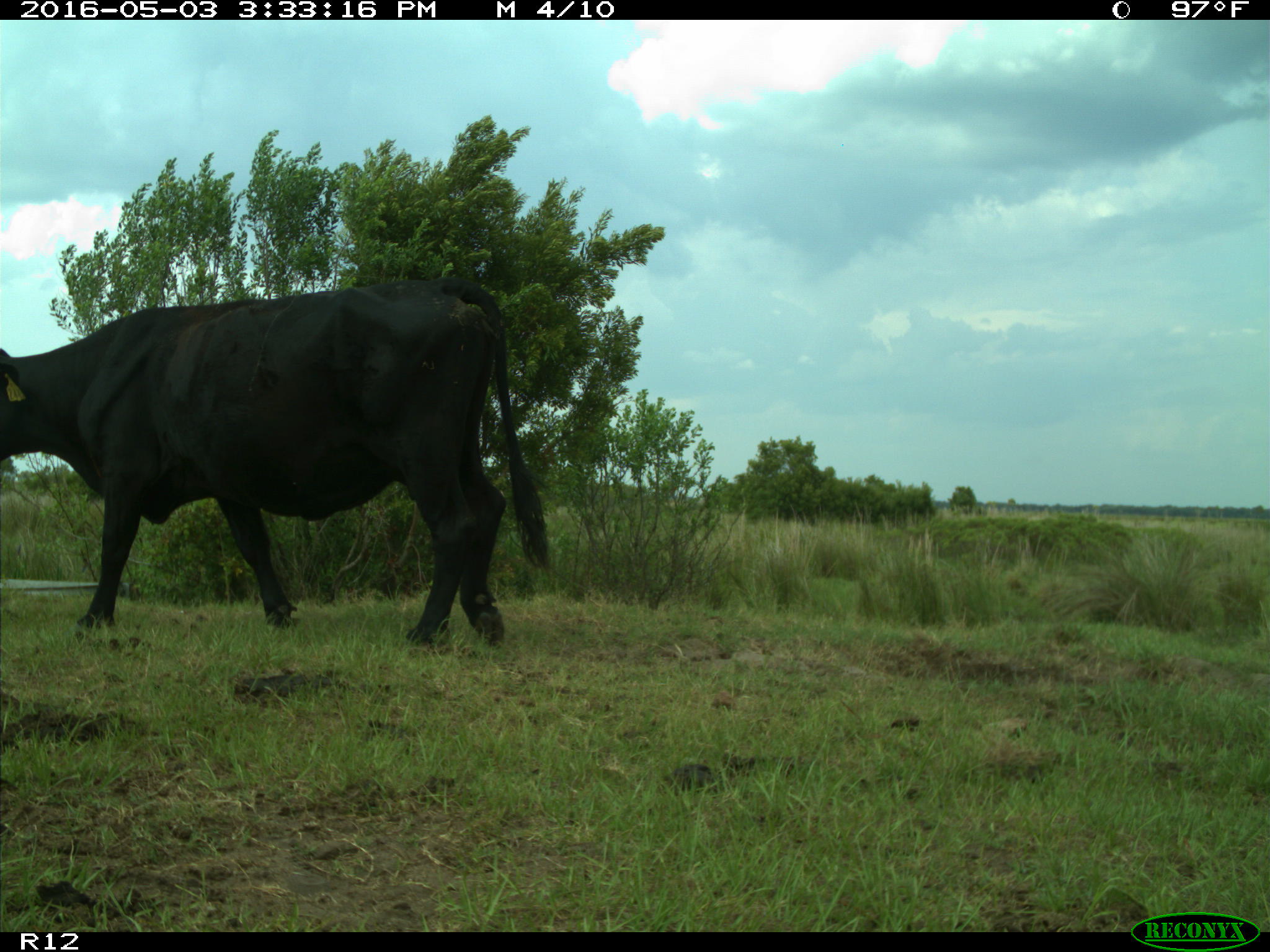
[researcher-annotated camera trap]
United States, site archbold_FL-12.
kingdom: Animalia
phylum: Chordata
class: Mammalia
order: Artiodactyla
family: Bovidae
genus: Bos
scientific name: Bos taurus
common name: domestic cow